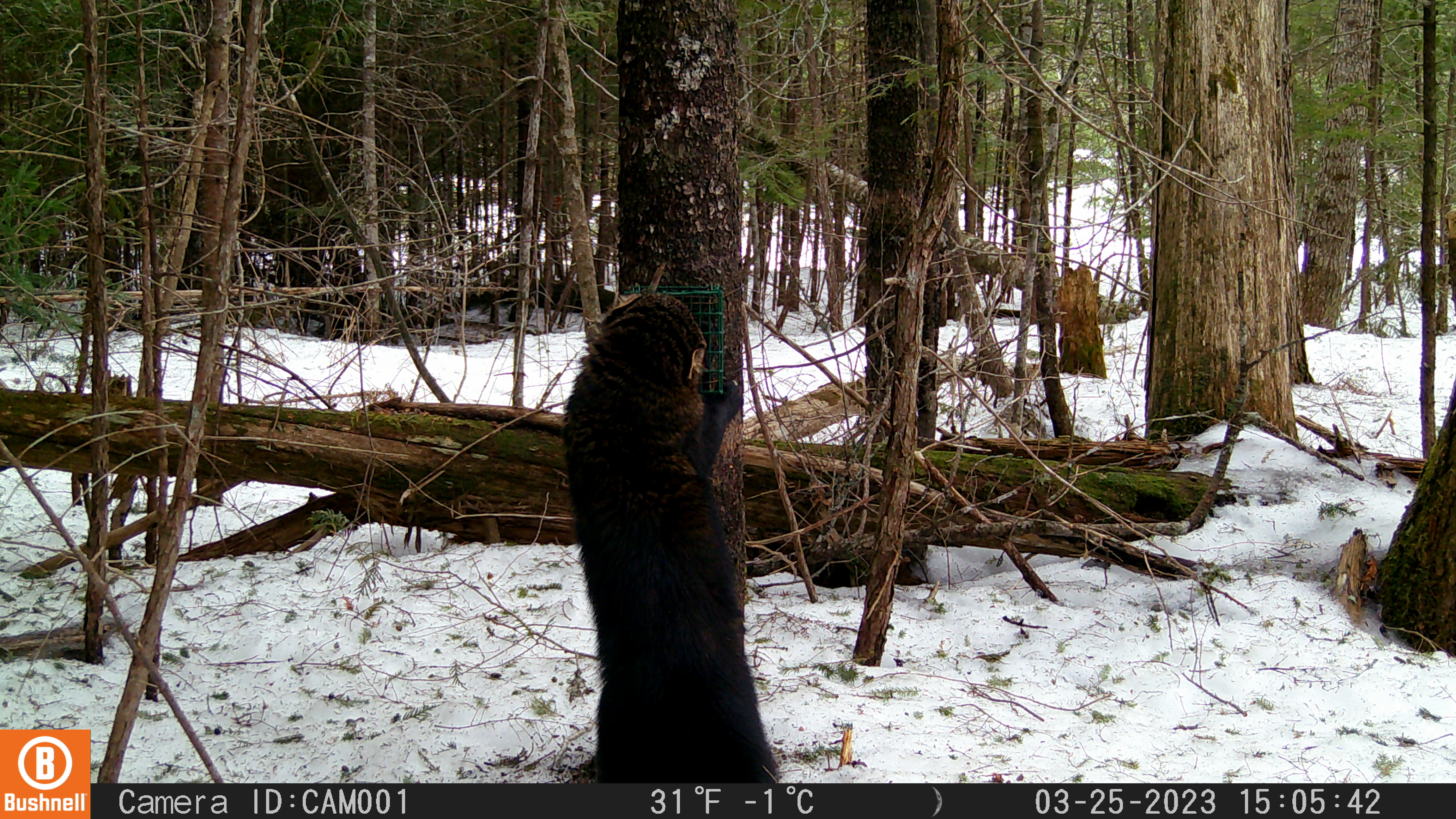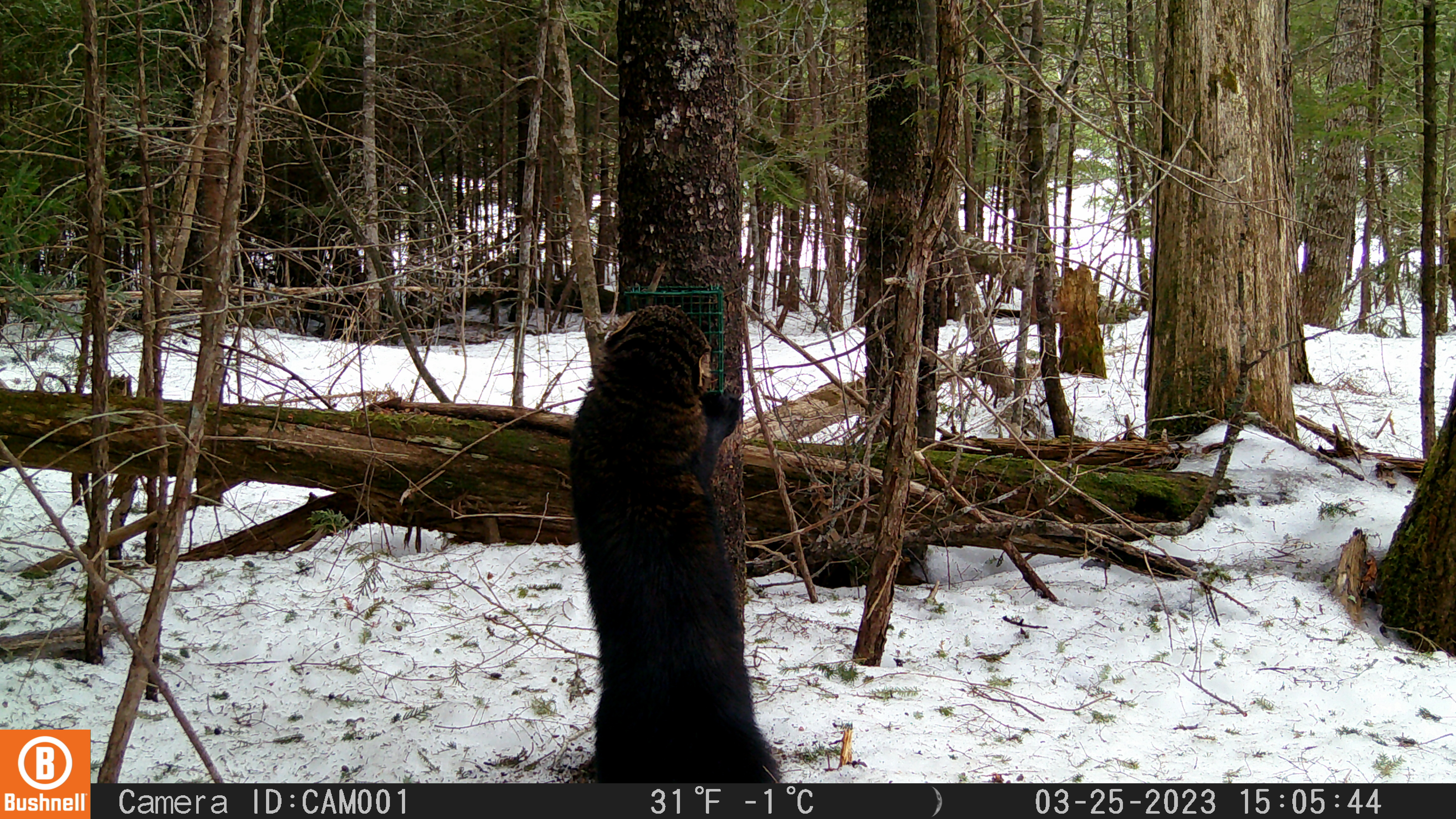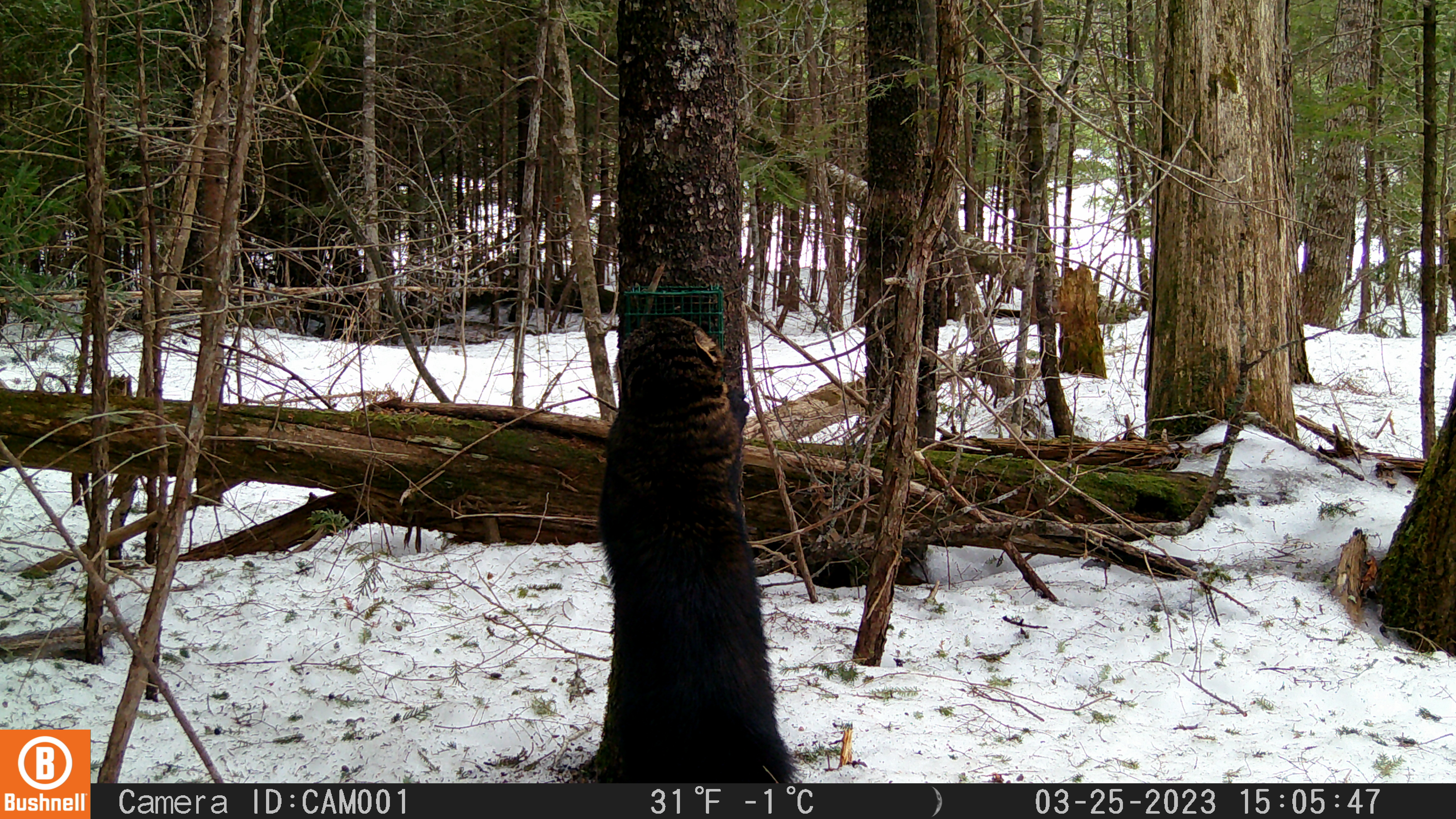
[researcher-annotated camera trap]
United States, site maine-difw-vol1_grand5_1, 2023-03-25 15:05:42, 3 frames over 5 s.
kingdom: Animalia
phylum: Chordata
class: Mammalia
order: Carnivora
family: Mustelidae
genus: Pekania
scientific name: Pekania pennanti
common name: fisher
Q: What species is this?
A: Fisher (Pekania pennanti).